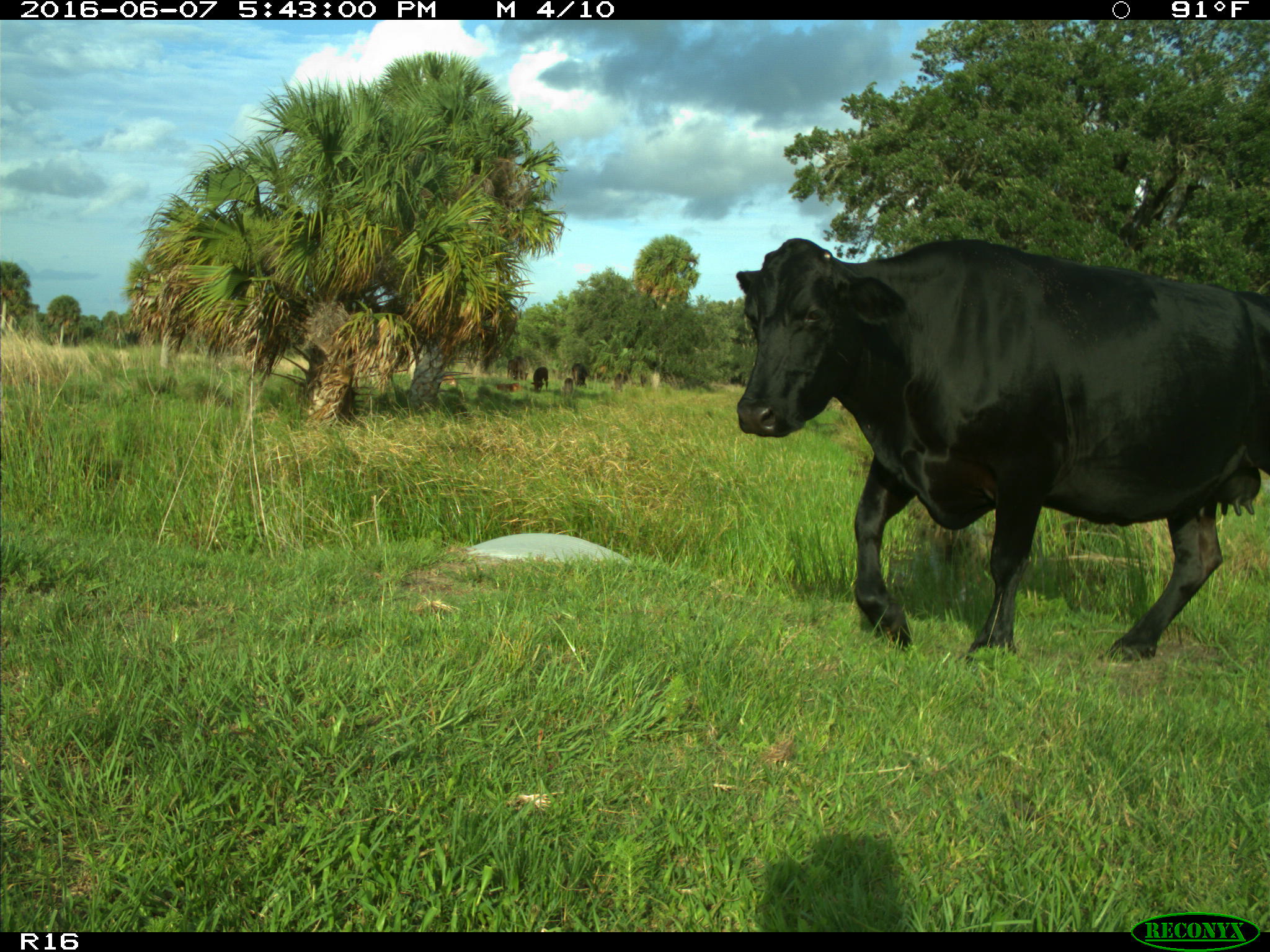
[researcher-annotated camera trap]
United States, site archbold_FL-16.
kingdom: Animalia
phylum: Chordata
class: Mammalia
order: Artiodactyla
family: Bovidae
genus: Bos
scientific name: Bos taurus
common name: domestic cow